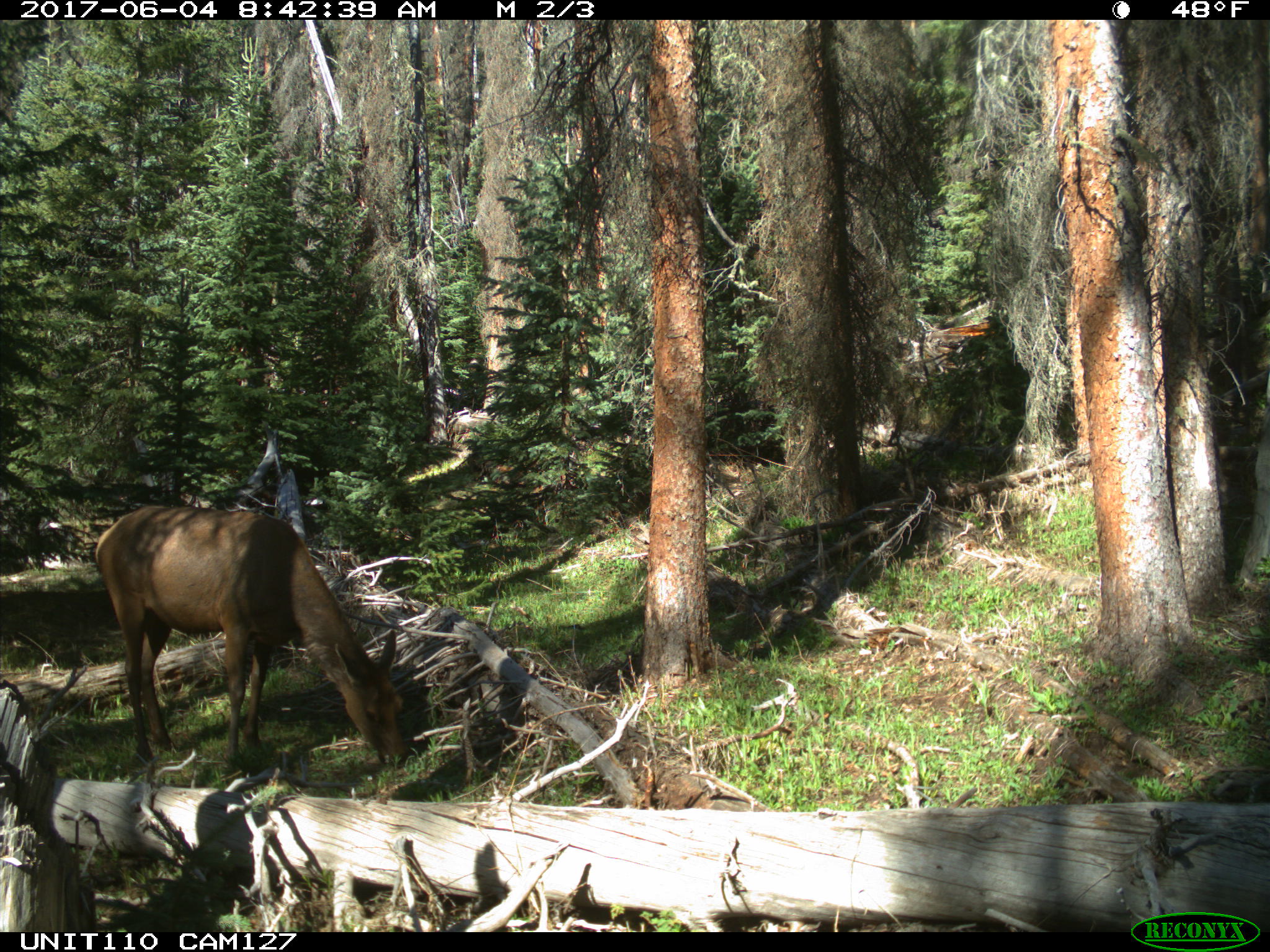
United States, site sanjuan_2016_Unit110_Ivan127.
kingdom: Animalia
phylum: Chordata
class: Mammalia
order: Artiodactyla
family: Cervidae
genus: Cervus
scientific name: Cervus elaphus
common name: red deer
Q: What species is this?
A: Cervus elaphus (red deer).